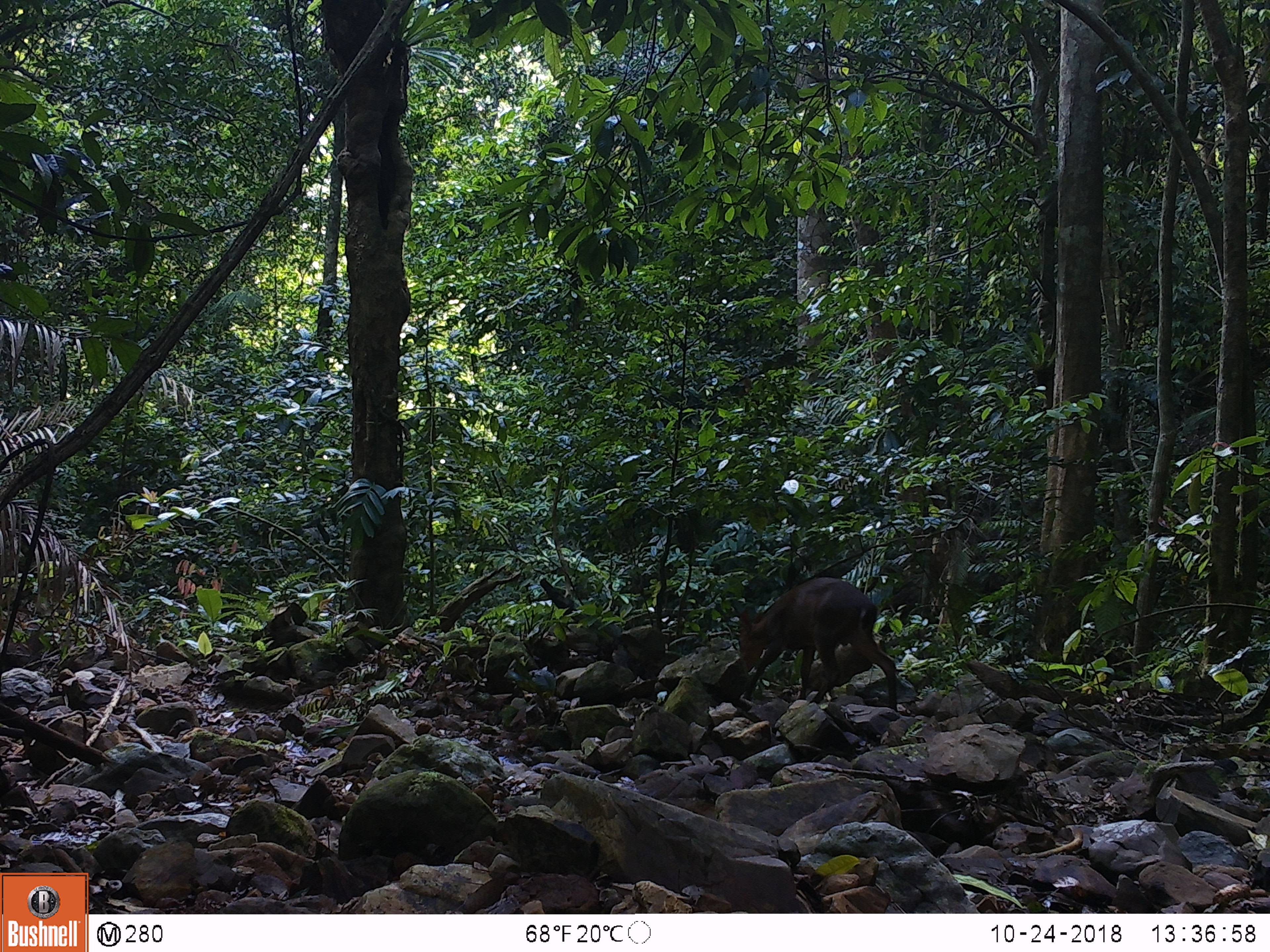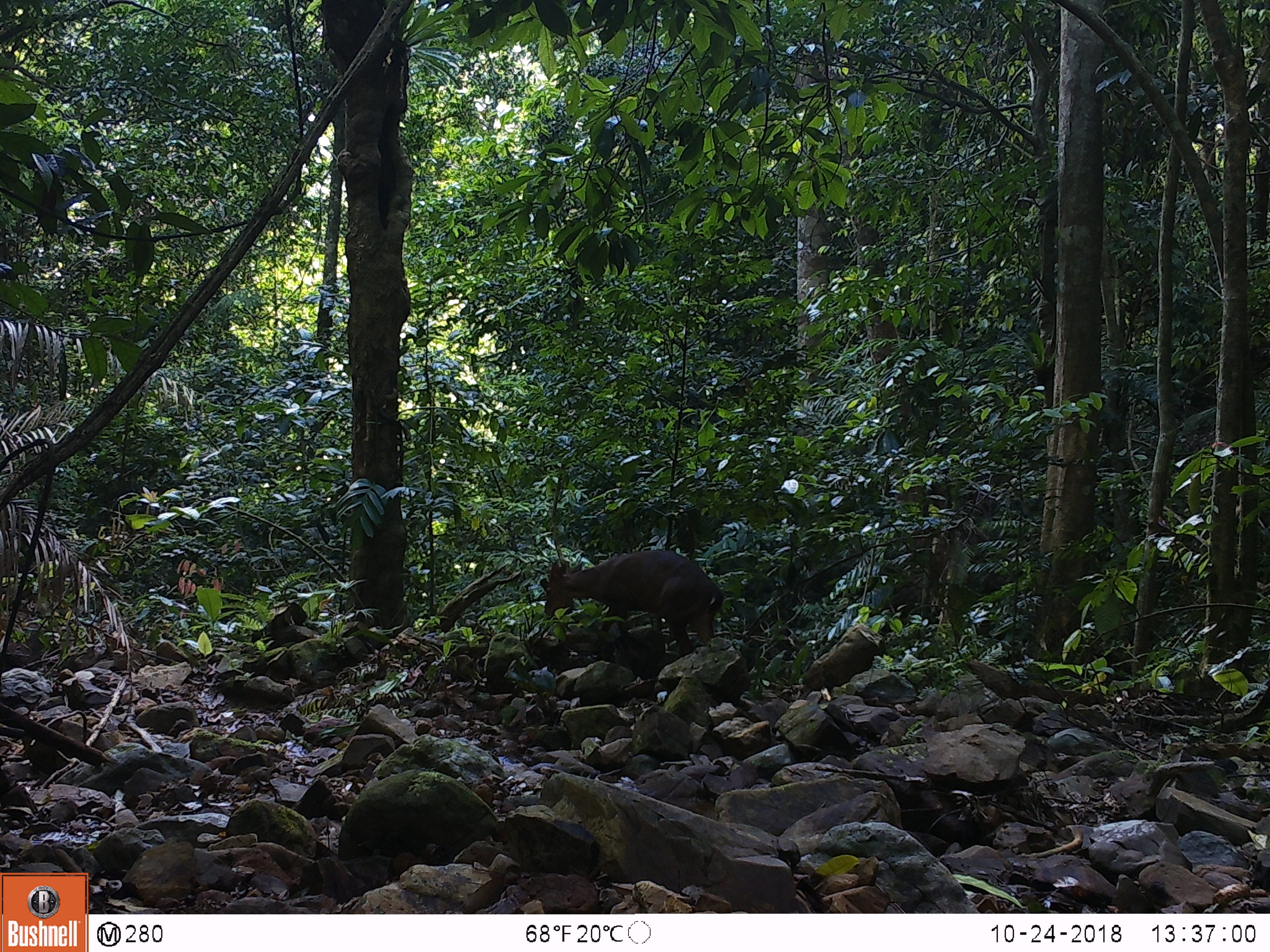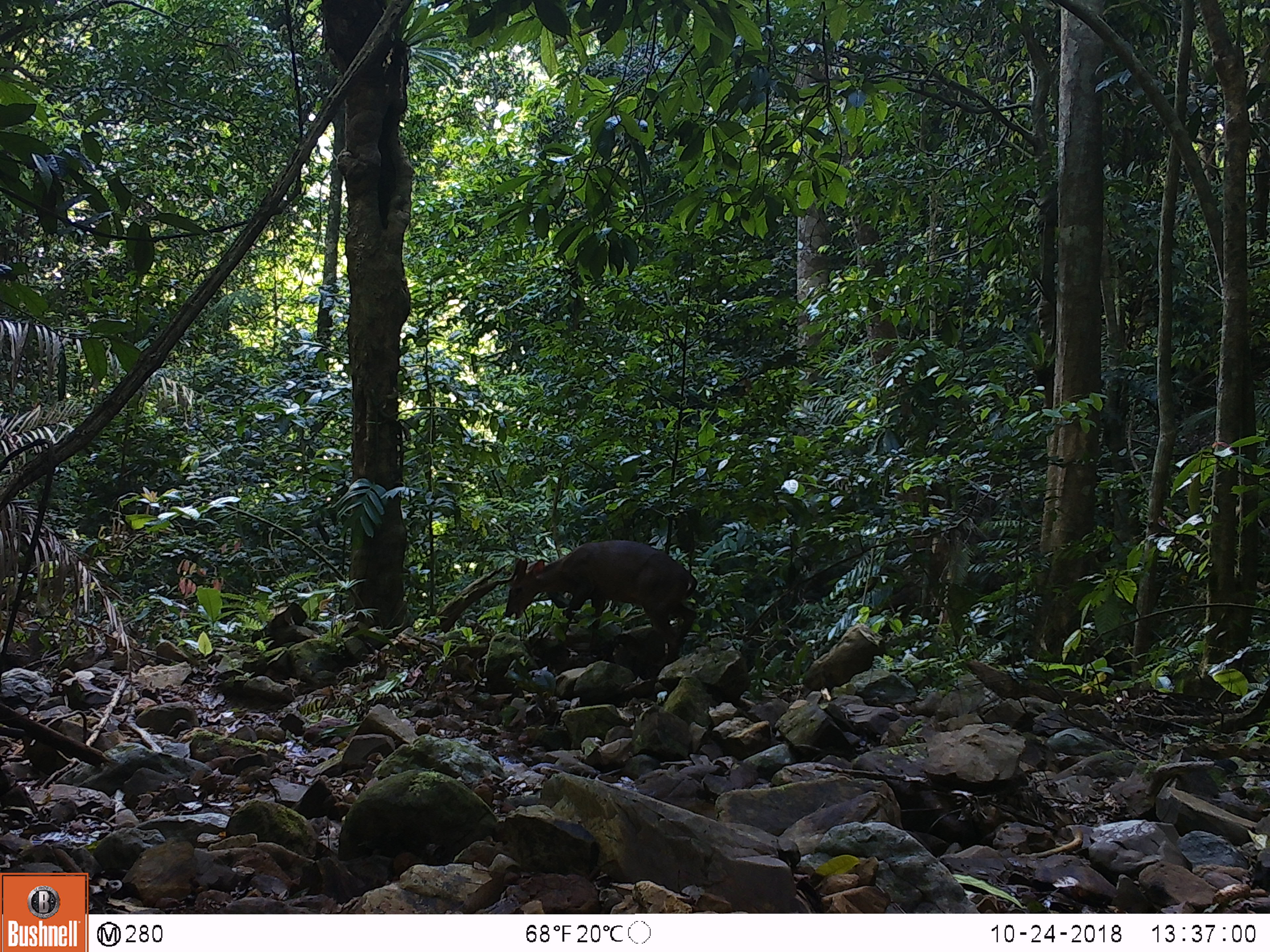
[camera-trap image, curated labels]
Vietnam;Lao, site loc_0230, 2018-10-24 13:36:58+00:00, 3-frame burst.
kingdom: Animalia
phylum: Chordata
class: Mammalia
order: Artiodactyla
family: Cervidae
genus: Muntiacus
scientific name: Muntiacus vuquangensis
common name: large-antlered muntjac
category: large antlered muntjac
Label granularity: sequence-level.